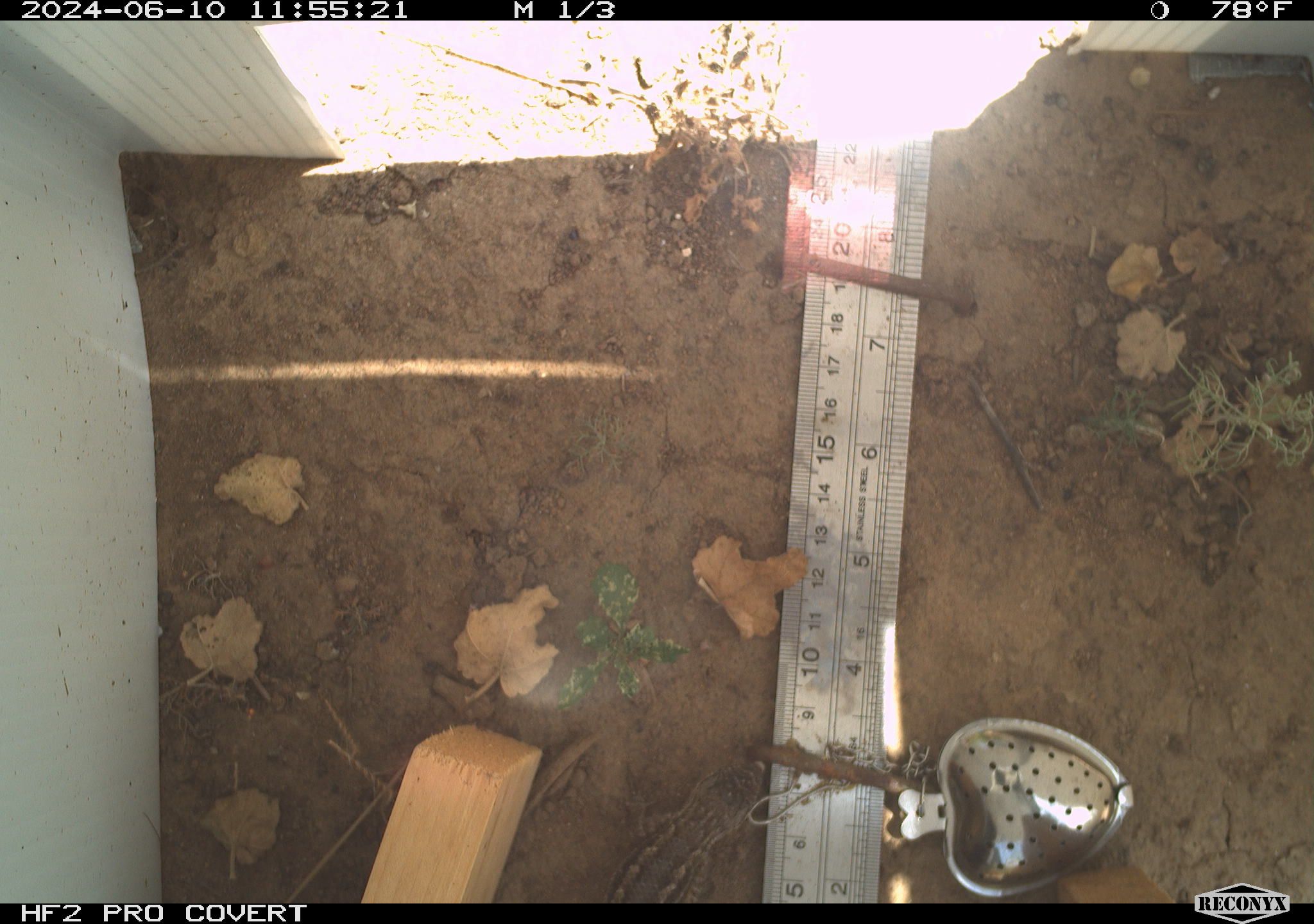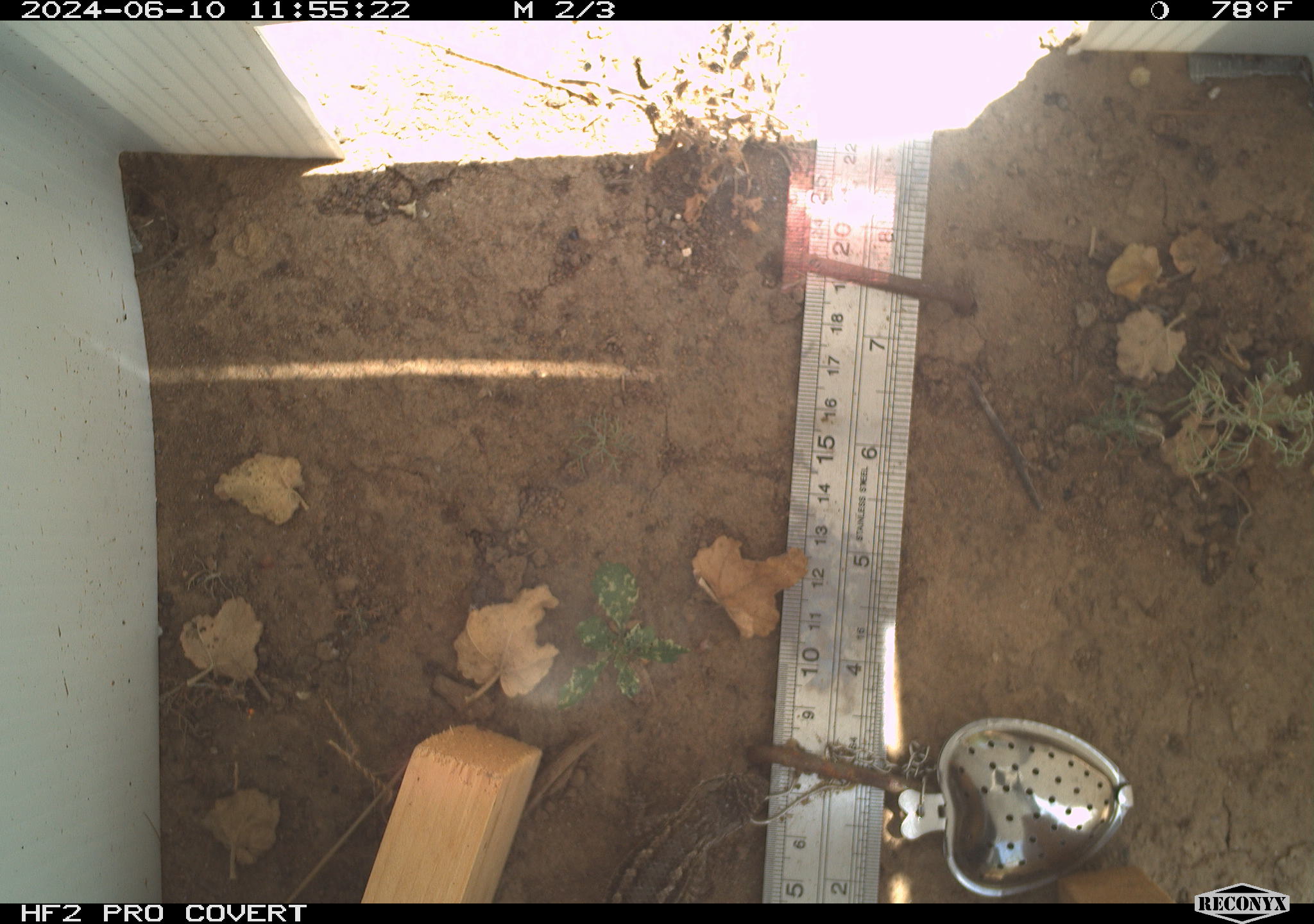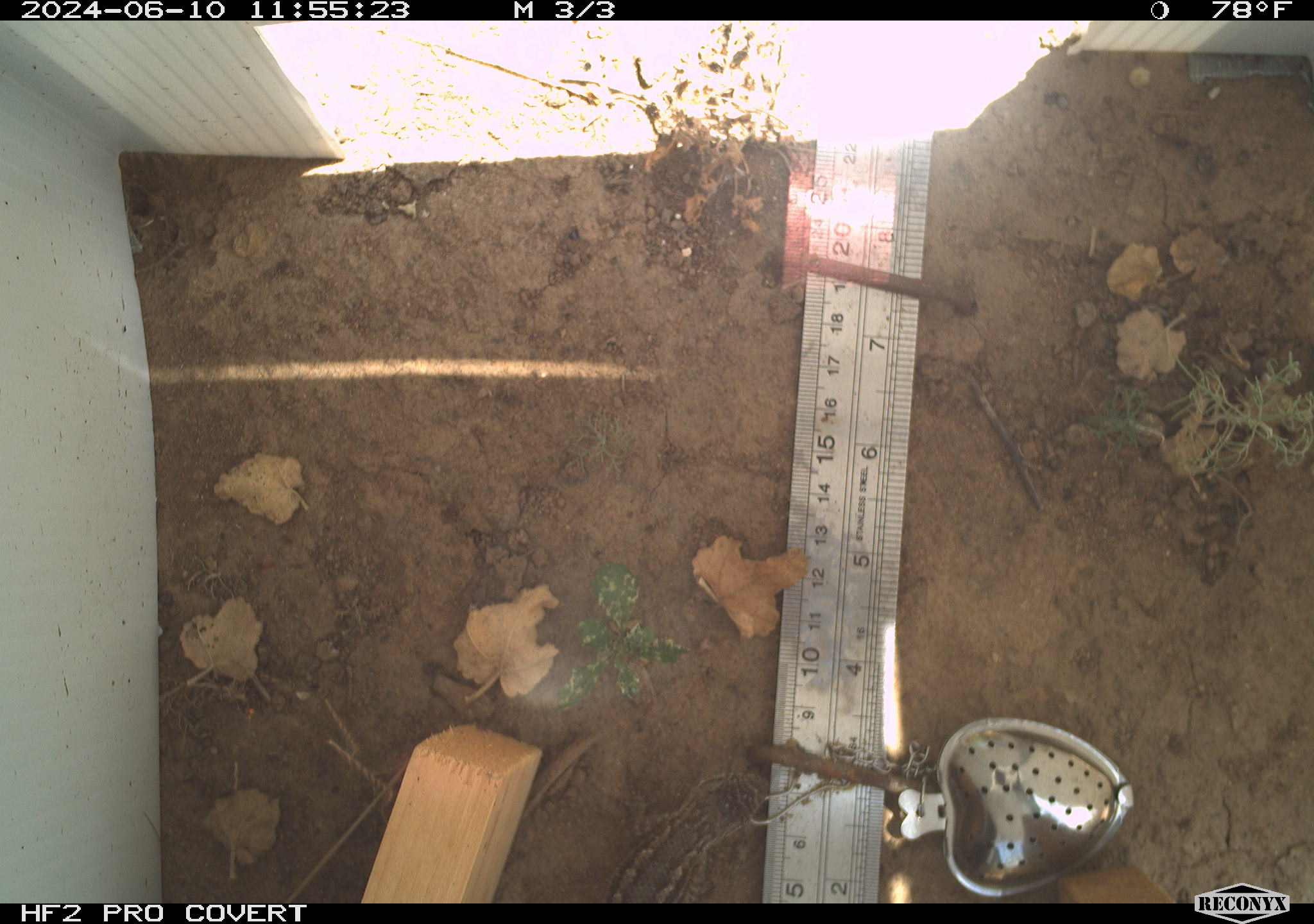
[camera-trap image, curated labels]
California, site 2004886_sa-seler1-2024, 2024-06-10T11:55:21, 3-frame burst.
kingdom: Animalia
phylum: Chordata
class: Reptilia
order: Squamata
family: Phrynosomatidae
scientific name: Phrynosomatidae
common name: phrynosomatid lizards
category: phrynosomatidae family